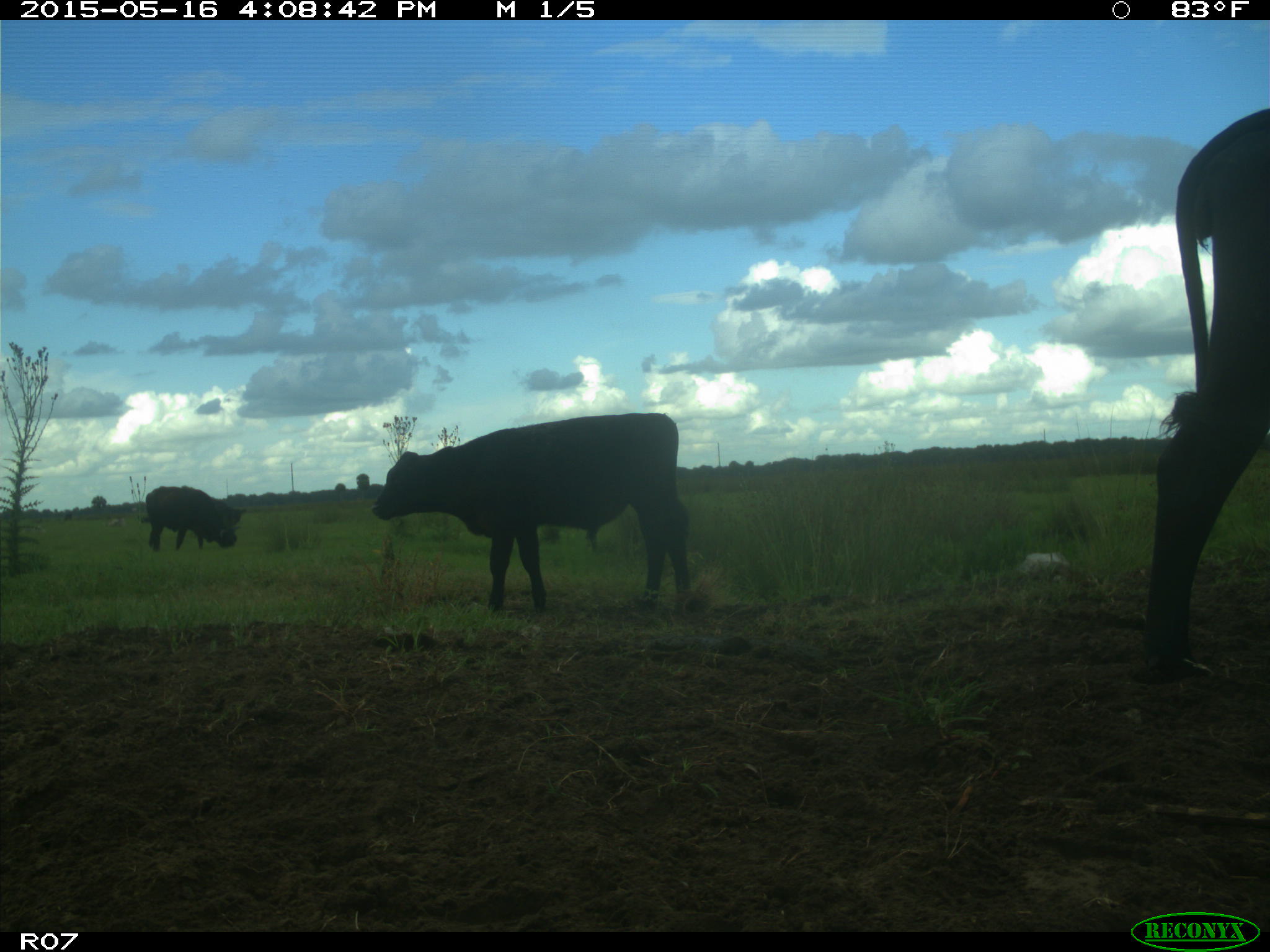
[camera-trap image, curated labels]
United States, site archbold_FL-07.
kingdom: Animalia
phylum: Chordata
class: Mammalia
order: Artiodactyla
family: Bovidae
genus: Bos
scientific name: Bos taurus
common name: domestic cow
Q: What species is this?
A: Bos taurus (domestic cow).